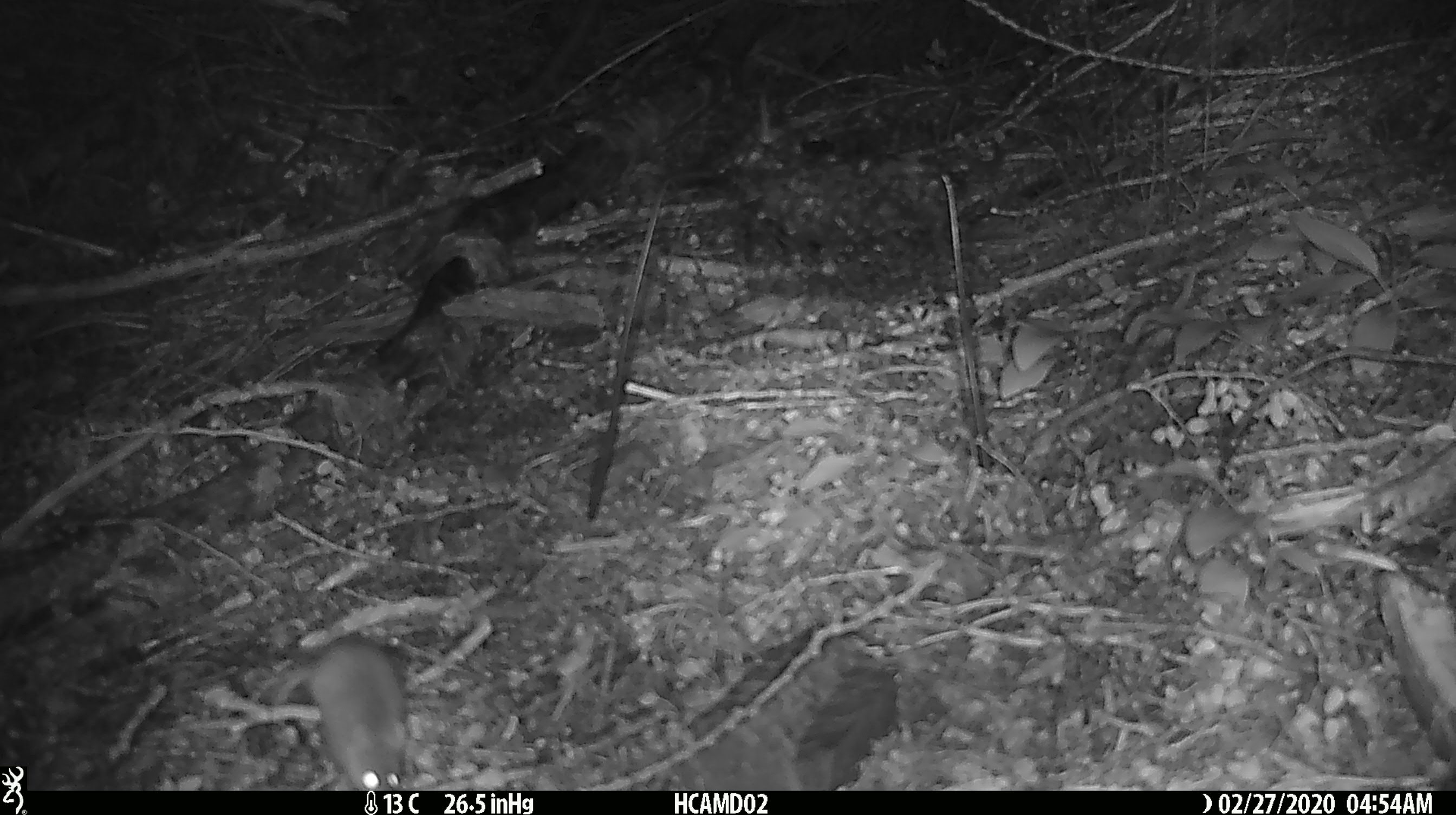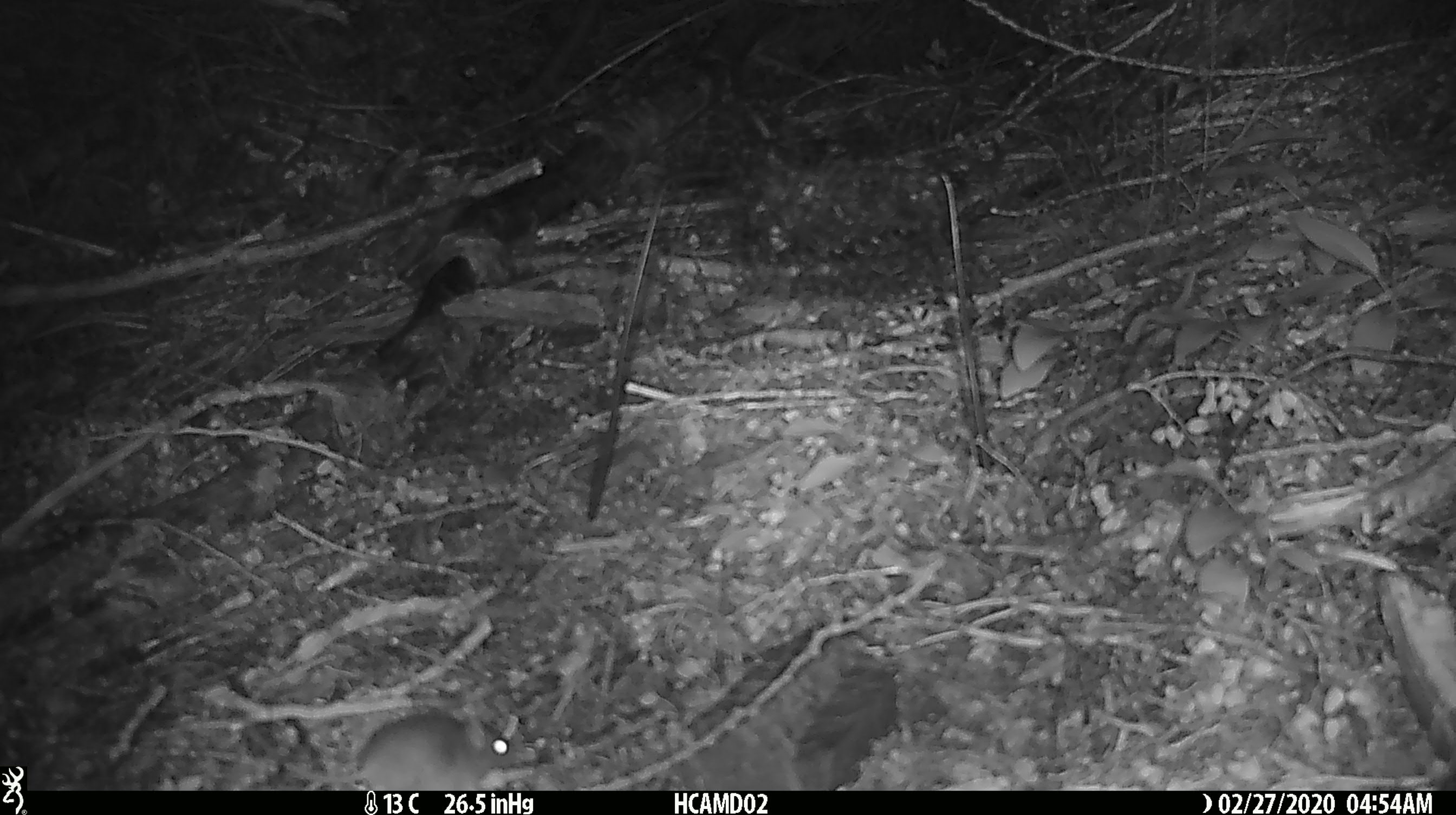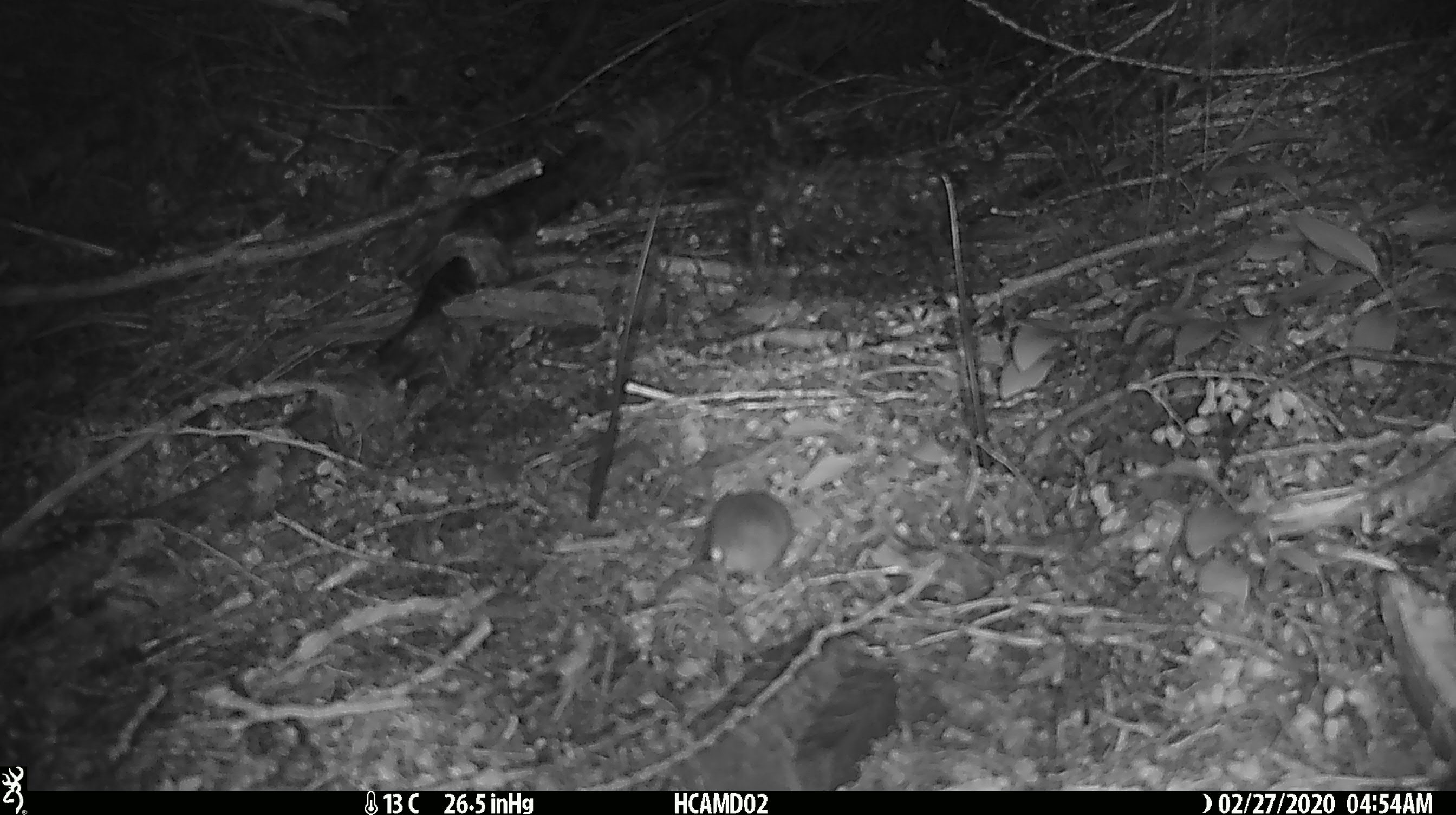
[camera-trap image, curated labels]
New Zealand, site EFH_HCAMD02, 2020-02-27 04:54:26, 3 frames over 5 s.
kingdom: Animalia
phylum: Chordata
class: Mammalia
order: Rodentia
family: Muridae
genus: Mus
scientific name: Mus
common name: mouse